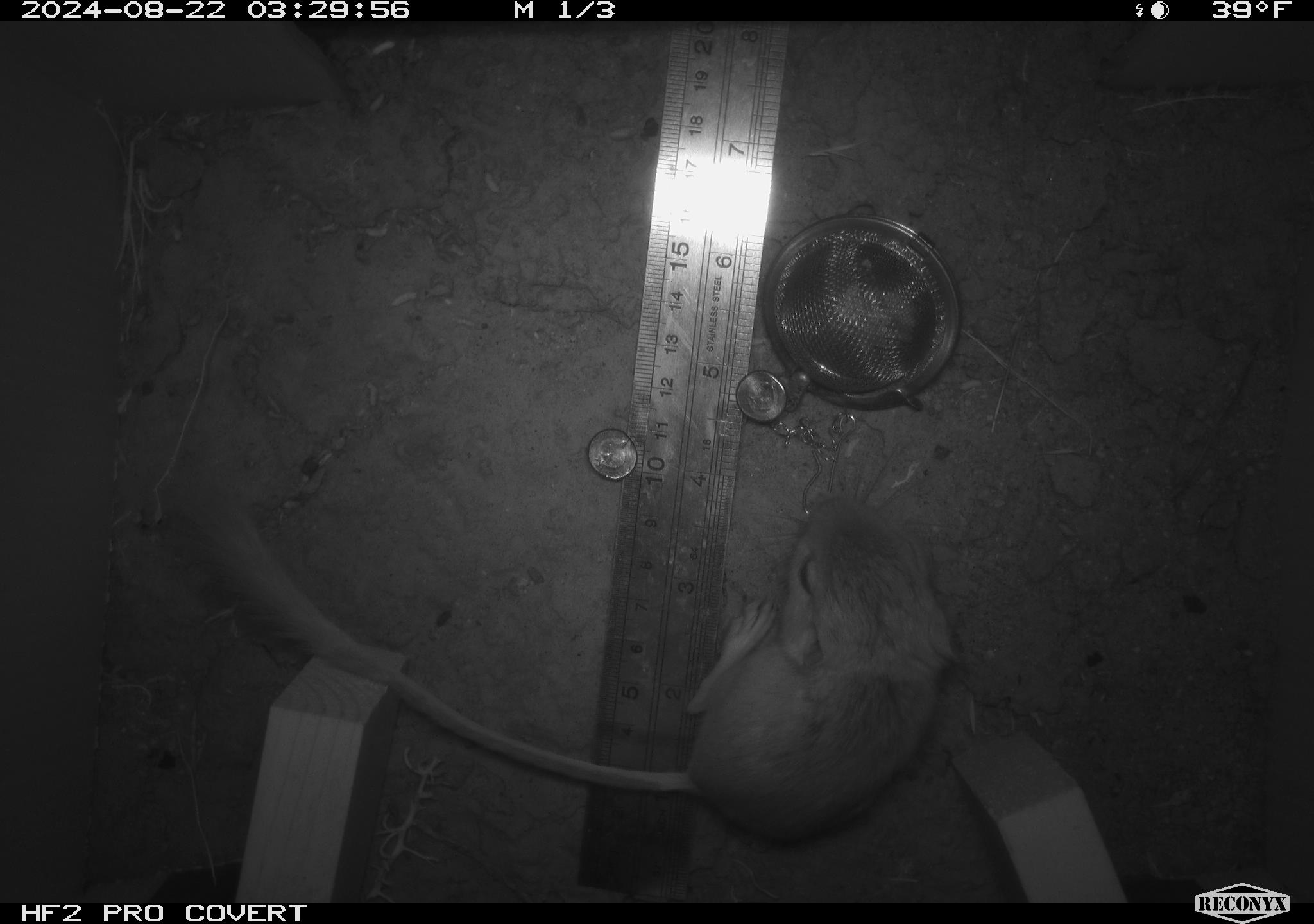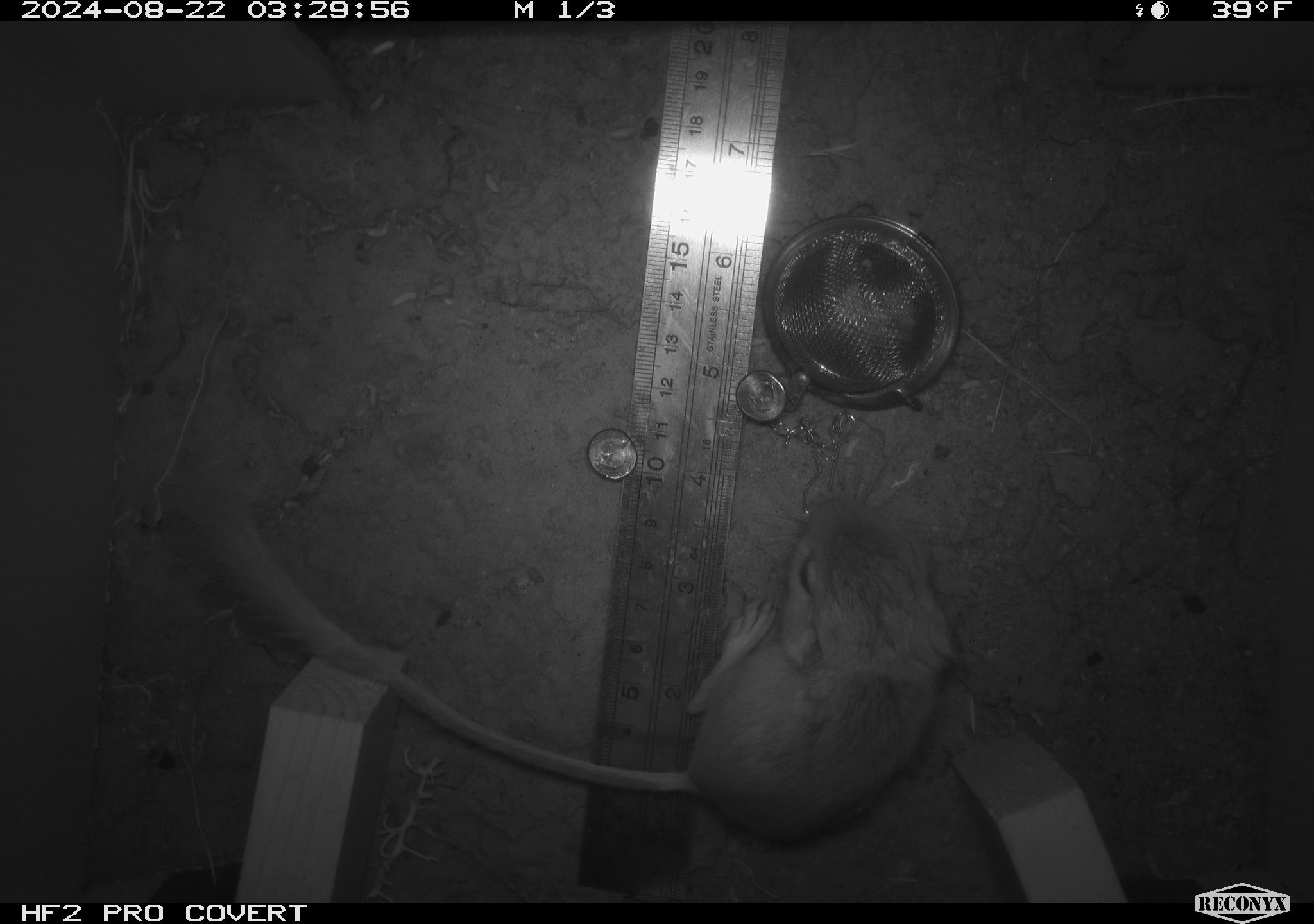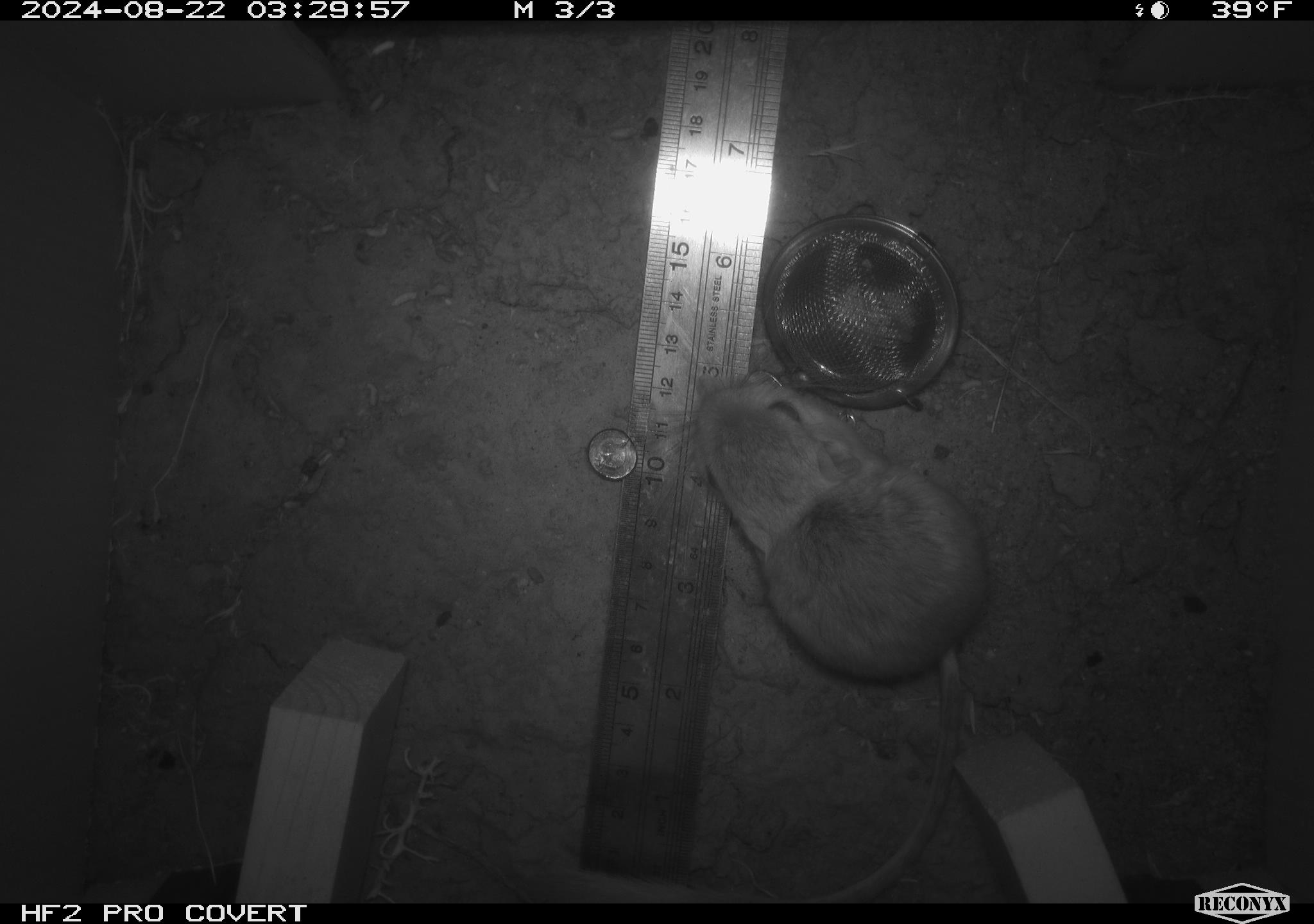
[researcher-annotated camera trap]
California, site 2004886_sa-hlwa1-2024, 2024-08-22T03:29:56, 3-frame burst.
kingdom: Animalia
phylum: Chordata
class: Mammalia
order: Rodentia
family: Heteromyidae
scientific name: Heteromyidae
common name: kangaroo rats and pocket mice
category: heteromyidae family